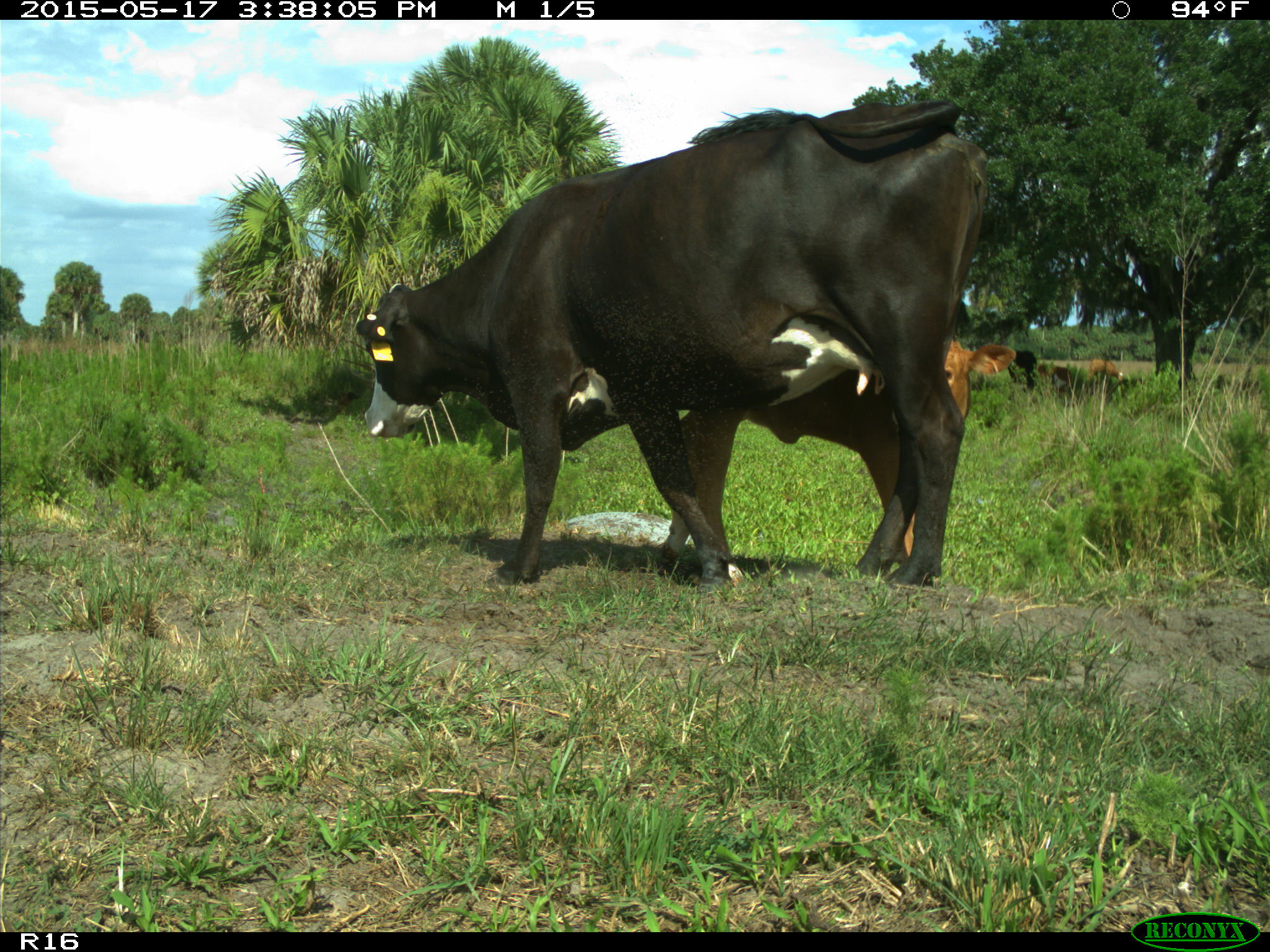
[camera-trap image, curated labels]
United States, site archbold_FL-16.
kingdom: Animalia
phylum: Chordata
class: Mammalia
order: Artiodactyla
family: Bovidae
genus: Bos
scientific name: Bos taurus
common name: domestic cow